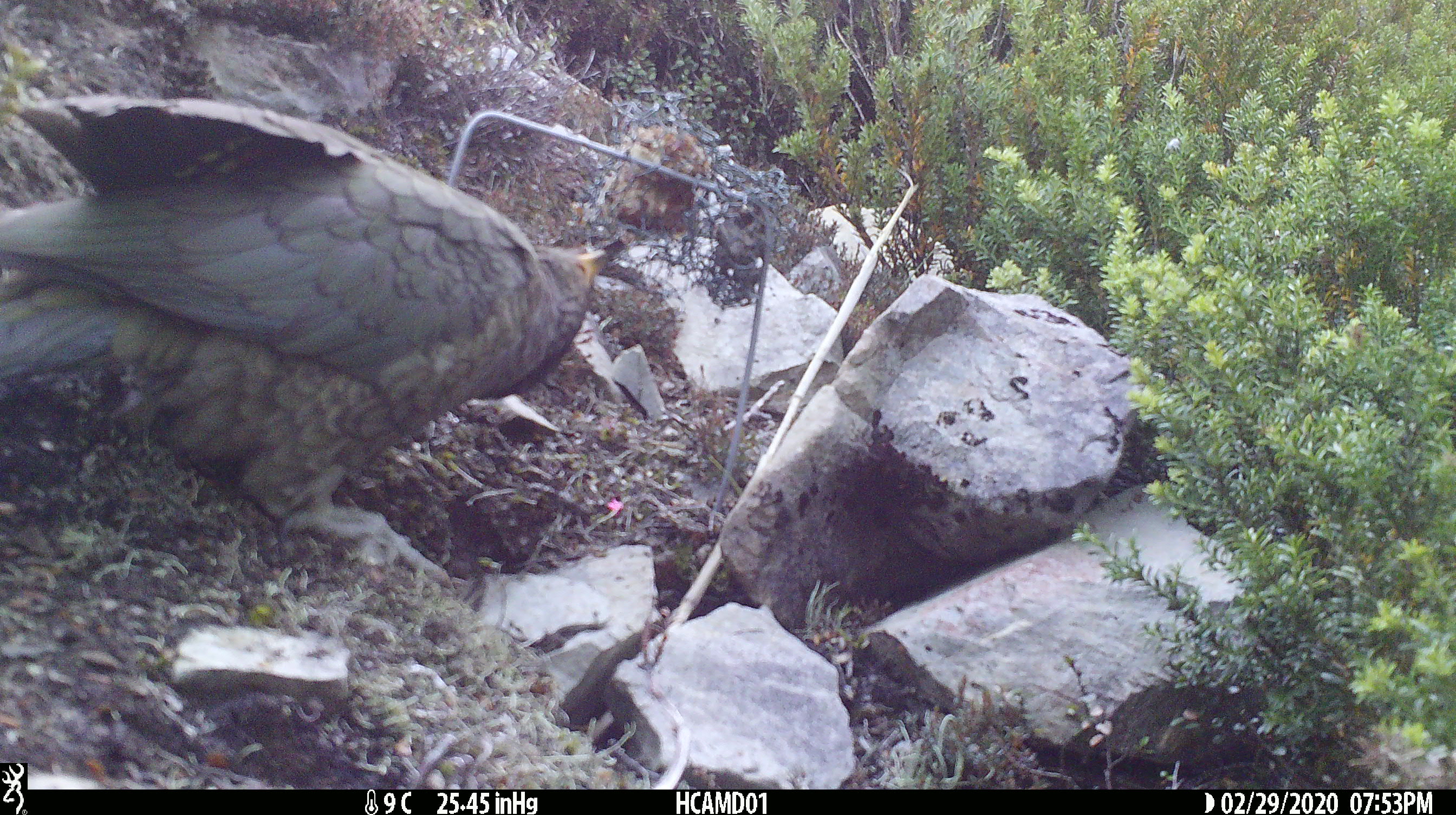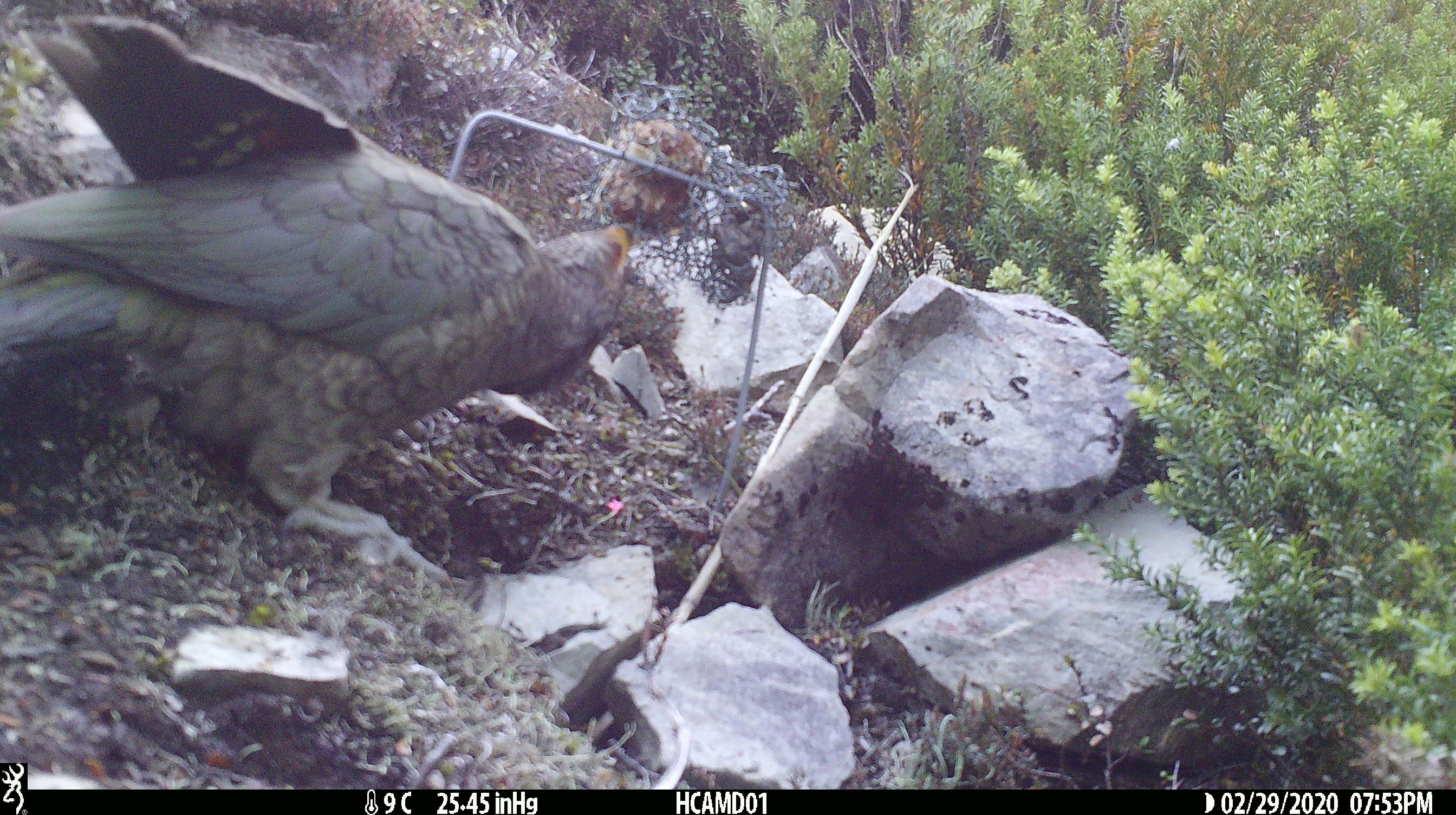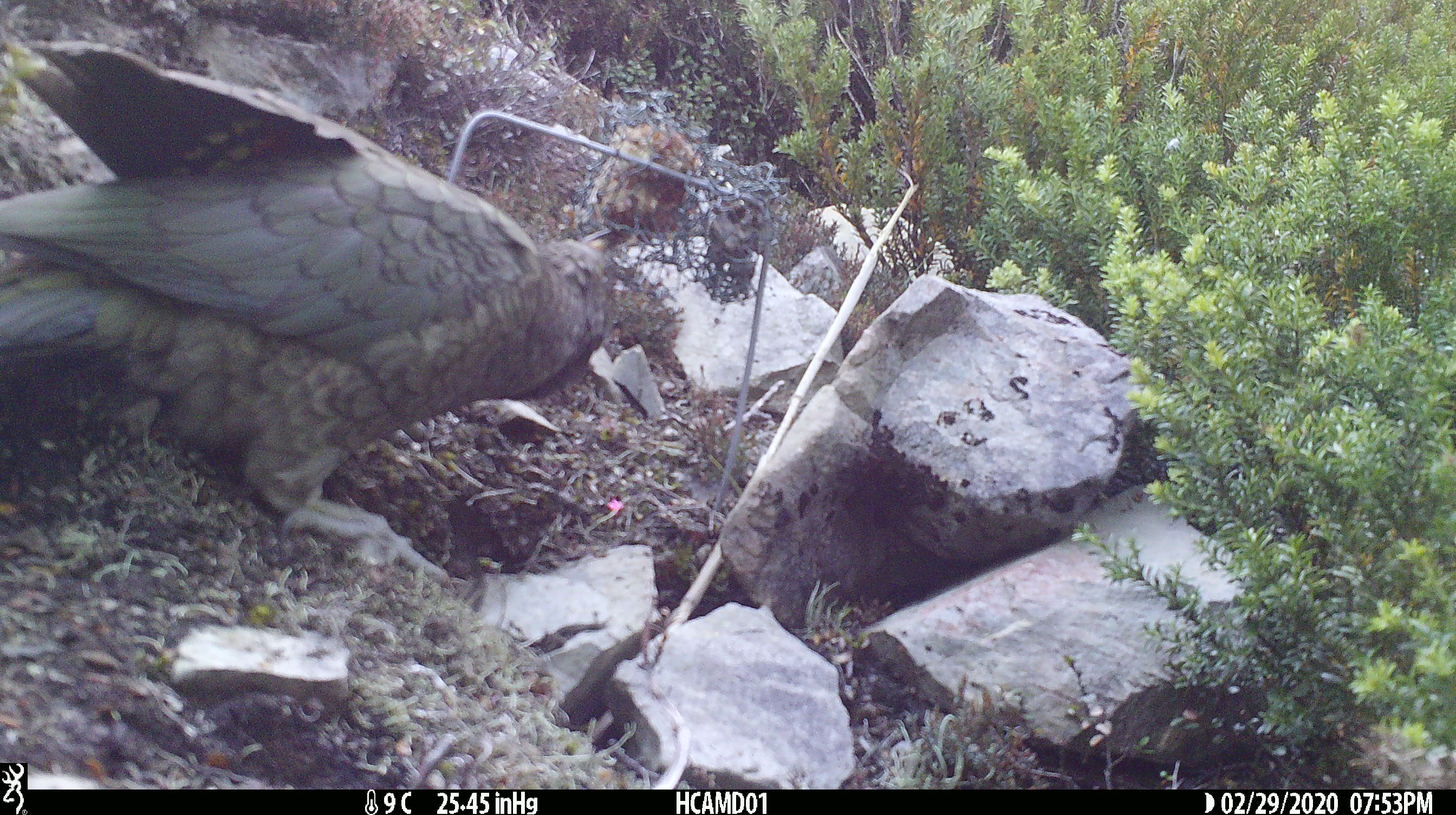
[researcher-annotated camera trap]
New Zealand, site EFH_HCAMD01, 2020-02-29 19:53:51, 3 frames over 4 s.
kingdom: Animalia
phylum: Chordata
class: Aves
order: Psittaciformes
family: Strigopidae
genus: Nestor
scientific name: Nestor notabilis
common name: kea